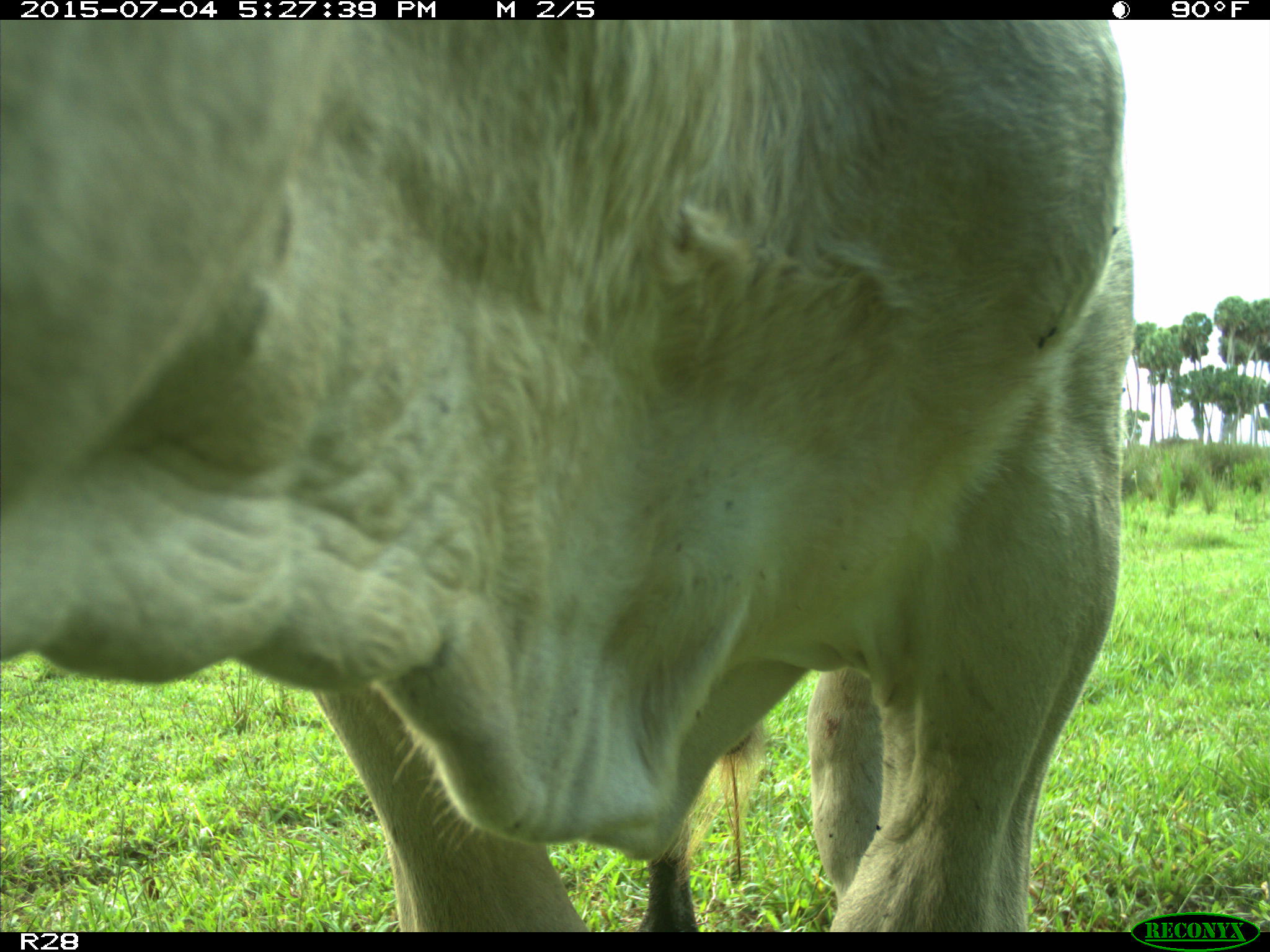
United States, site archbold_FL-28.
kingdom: Animalia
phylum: Chordata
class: Mammalia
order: Artiodactyla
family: Bovidae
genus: Bos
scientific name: Bos taurus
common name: domestic cow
Bos taurus (domestic cow).